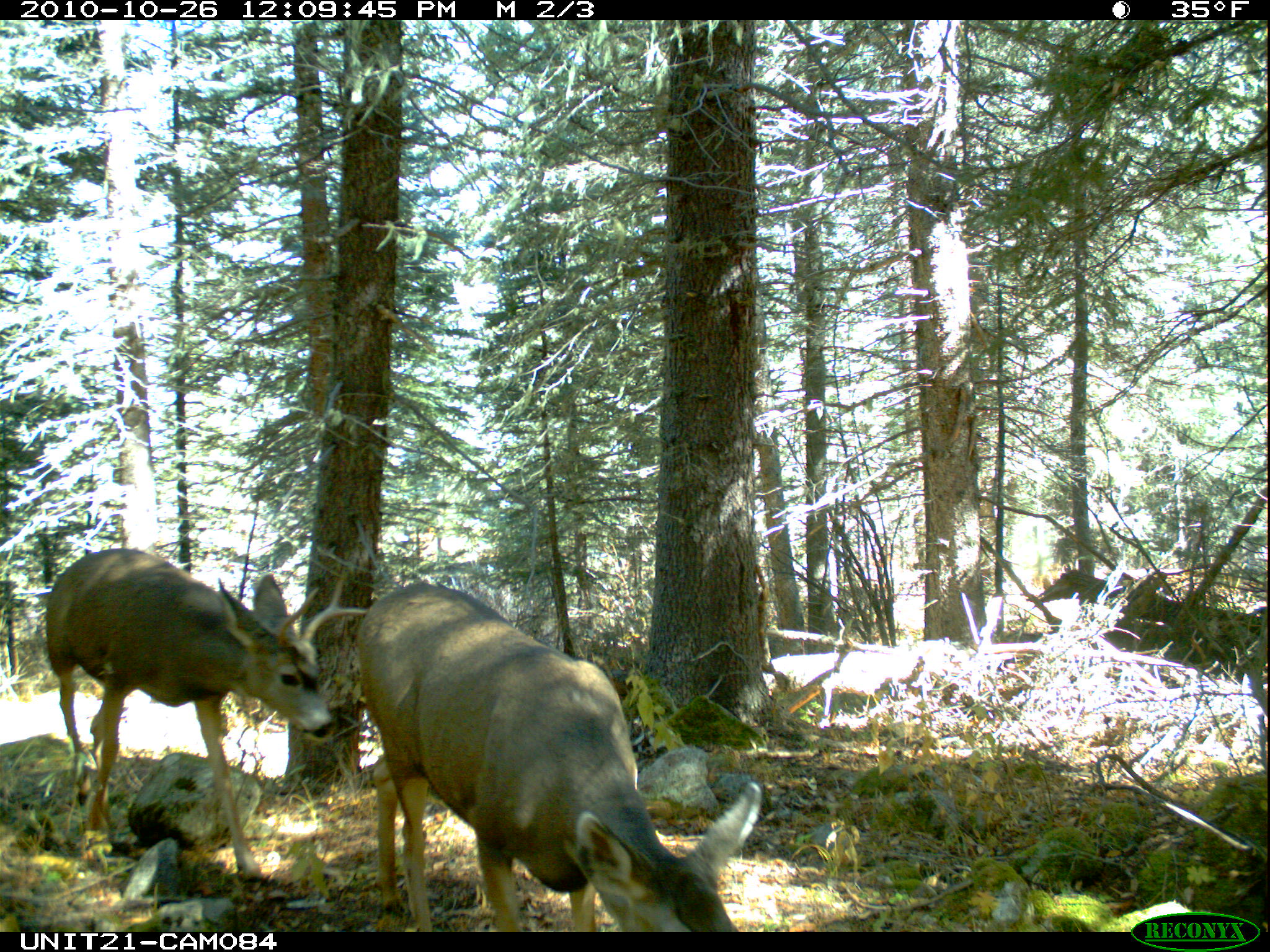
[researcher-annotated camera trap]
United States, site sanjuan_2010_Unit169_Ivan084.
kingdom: Animalia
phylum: Chordata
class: Mammalia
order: Artiodactyla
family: Cervidae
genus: Odocoileus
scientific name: Odocoileus hemionus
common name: mule deer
Odocoileus hemionus (mule deer).